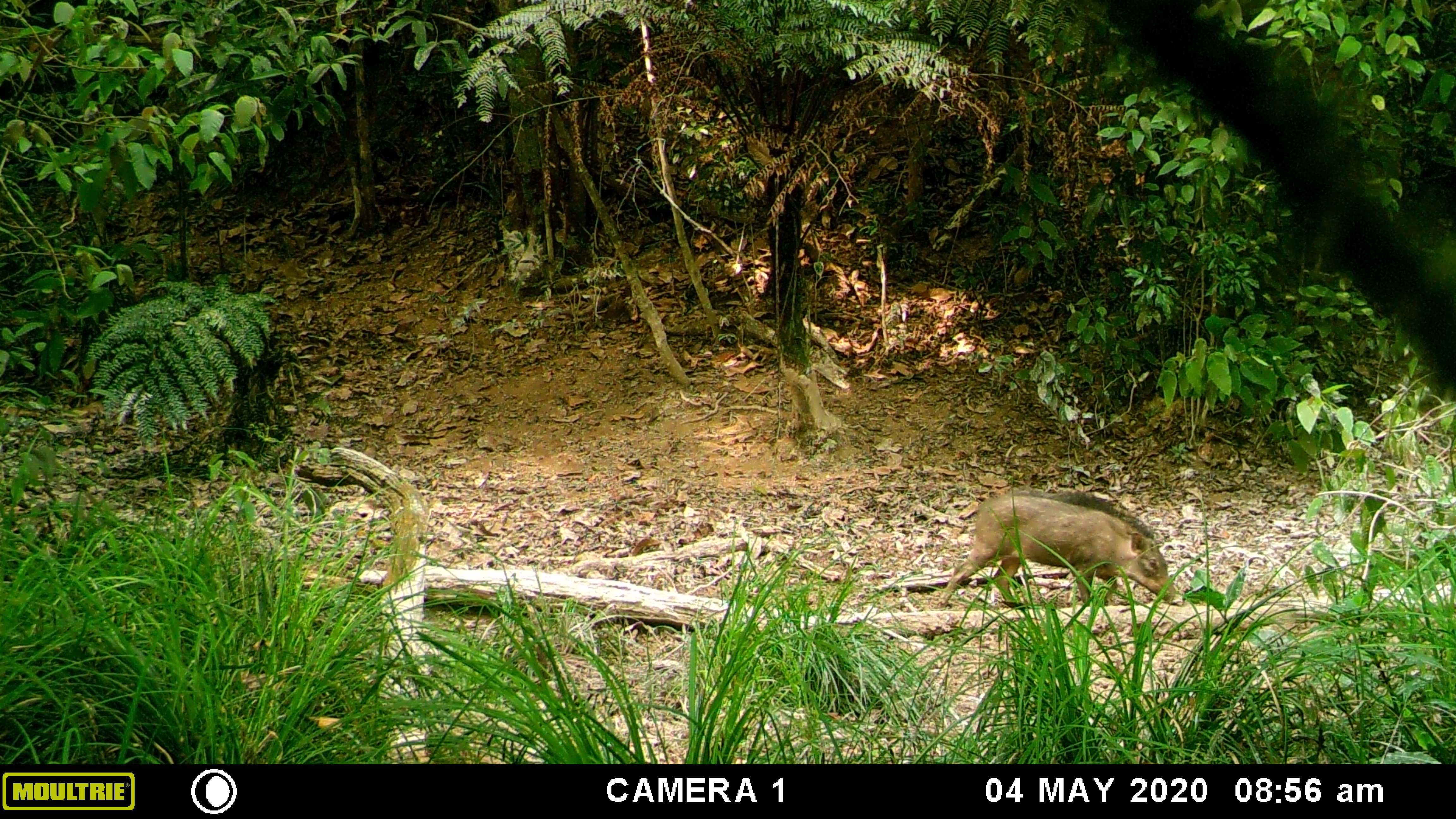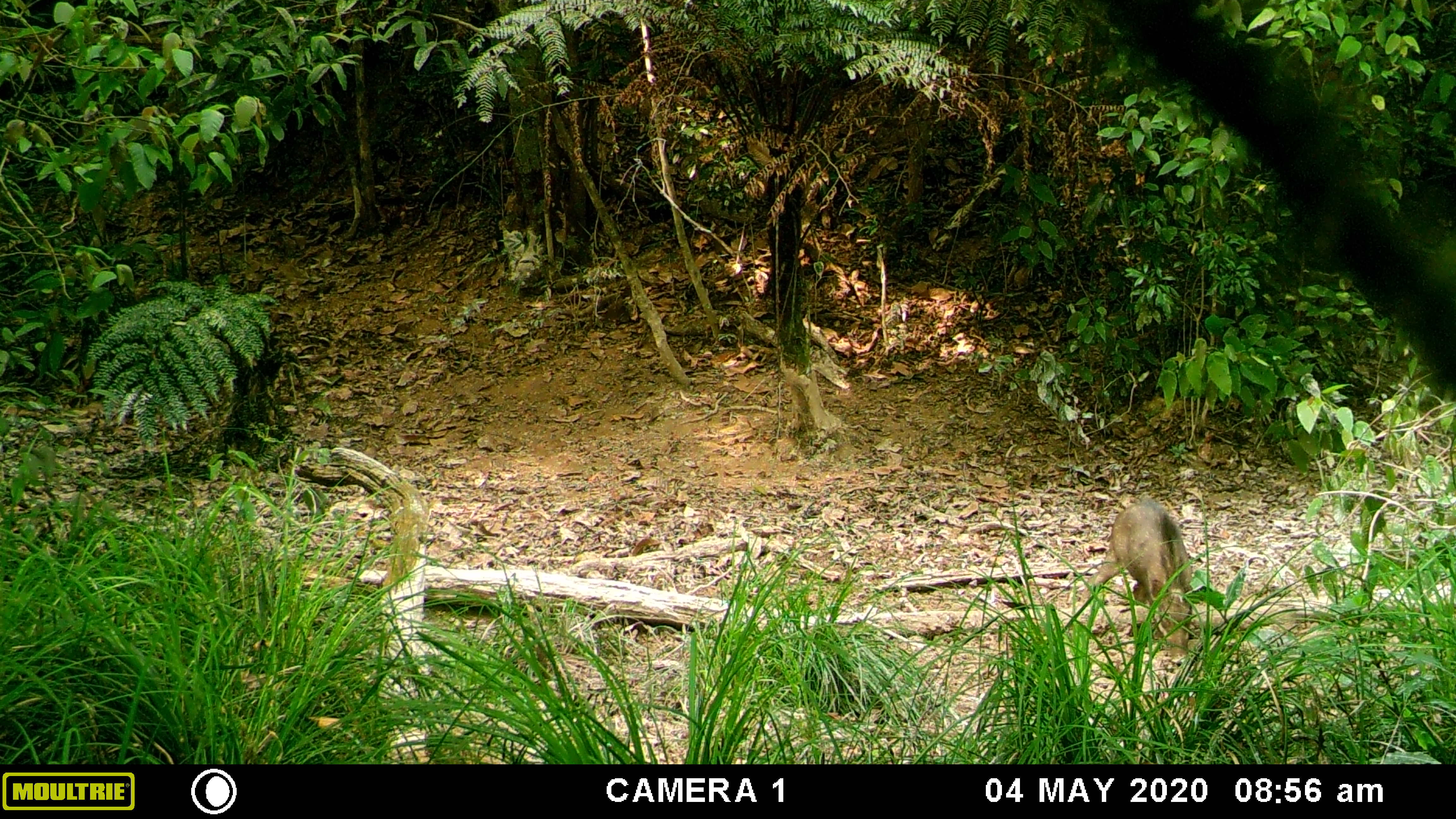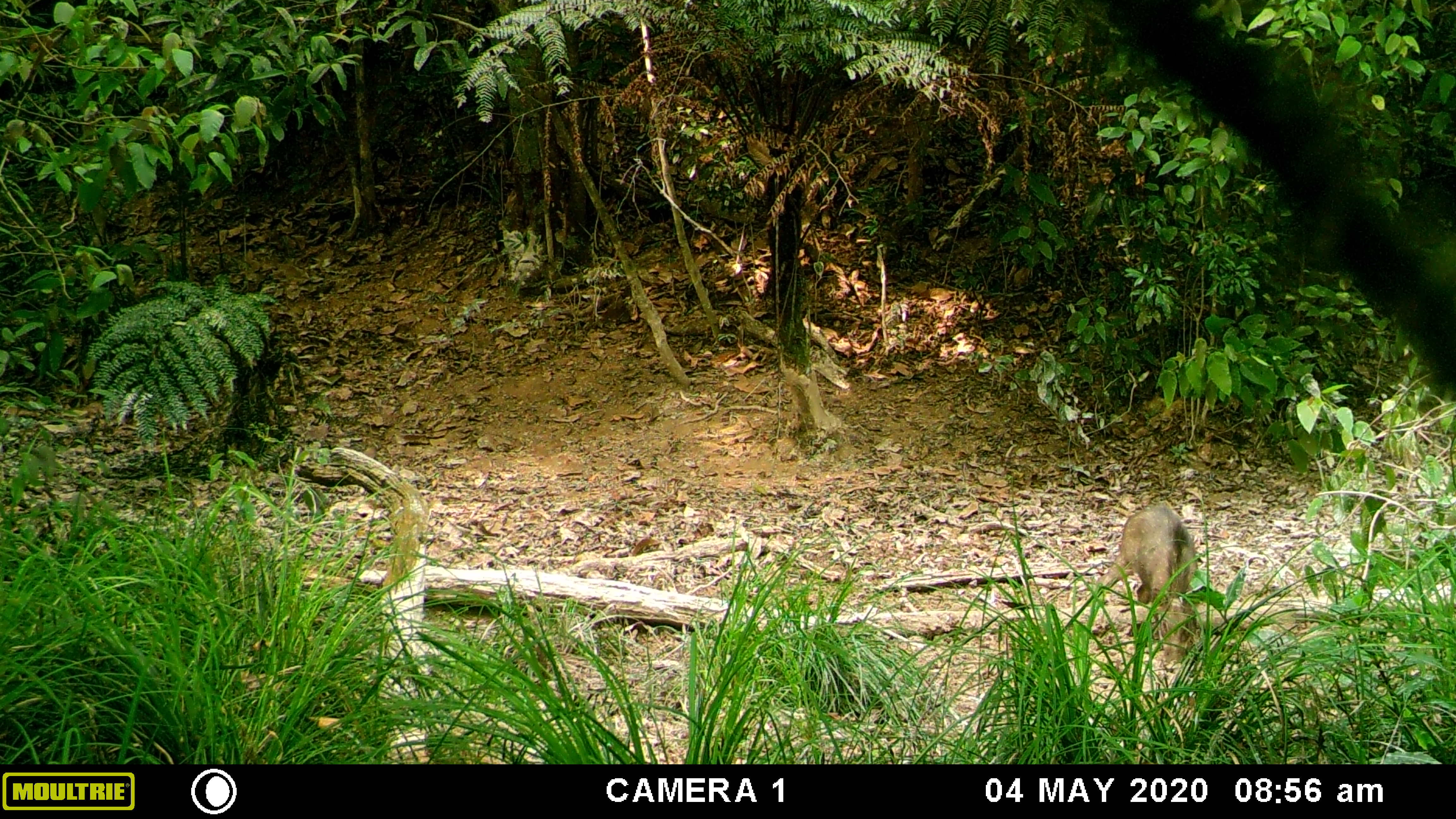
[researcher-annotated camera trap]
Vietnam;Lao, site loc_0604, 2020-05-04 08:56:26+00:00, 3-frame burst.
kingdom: Animalia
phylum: Chordata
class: Mammalia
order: Artiodactyla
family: Suidae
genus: Sus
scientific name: Sus scrofa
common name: eurasian wild pig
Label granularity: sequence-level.